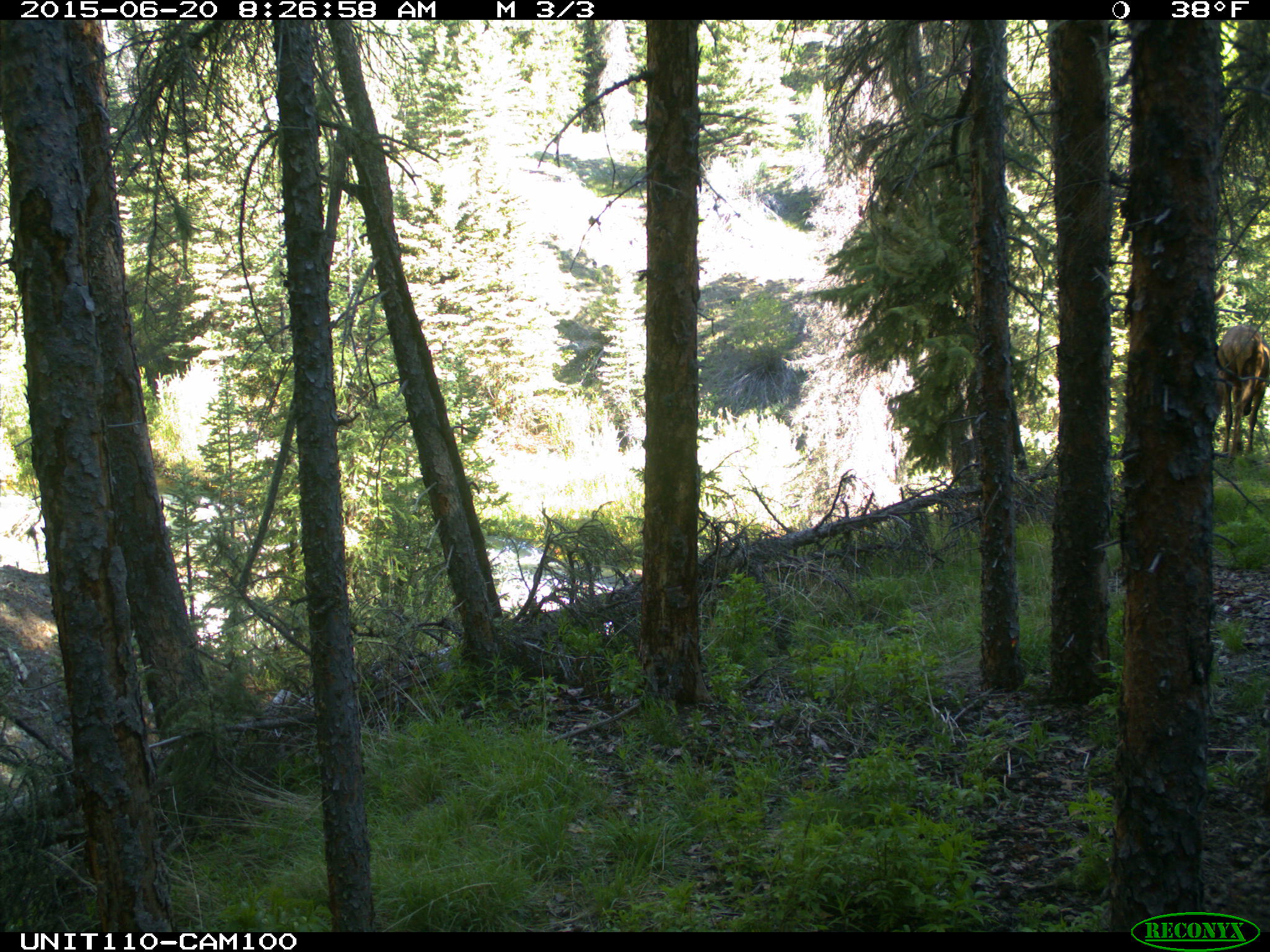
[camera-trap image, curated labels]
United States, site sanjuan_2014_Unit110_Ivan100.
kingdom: Animalia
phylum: Chordata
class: Mammalia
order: Artiodactyla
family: Cervidae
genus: Cervus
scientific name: Cervus elaphus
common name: red deer